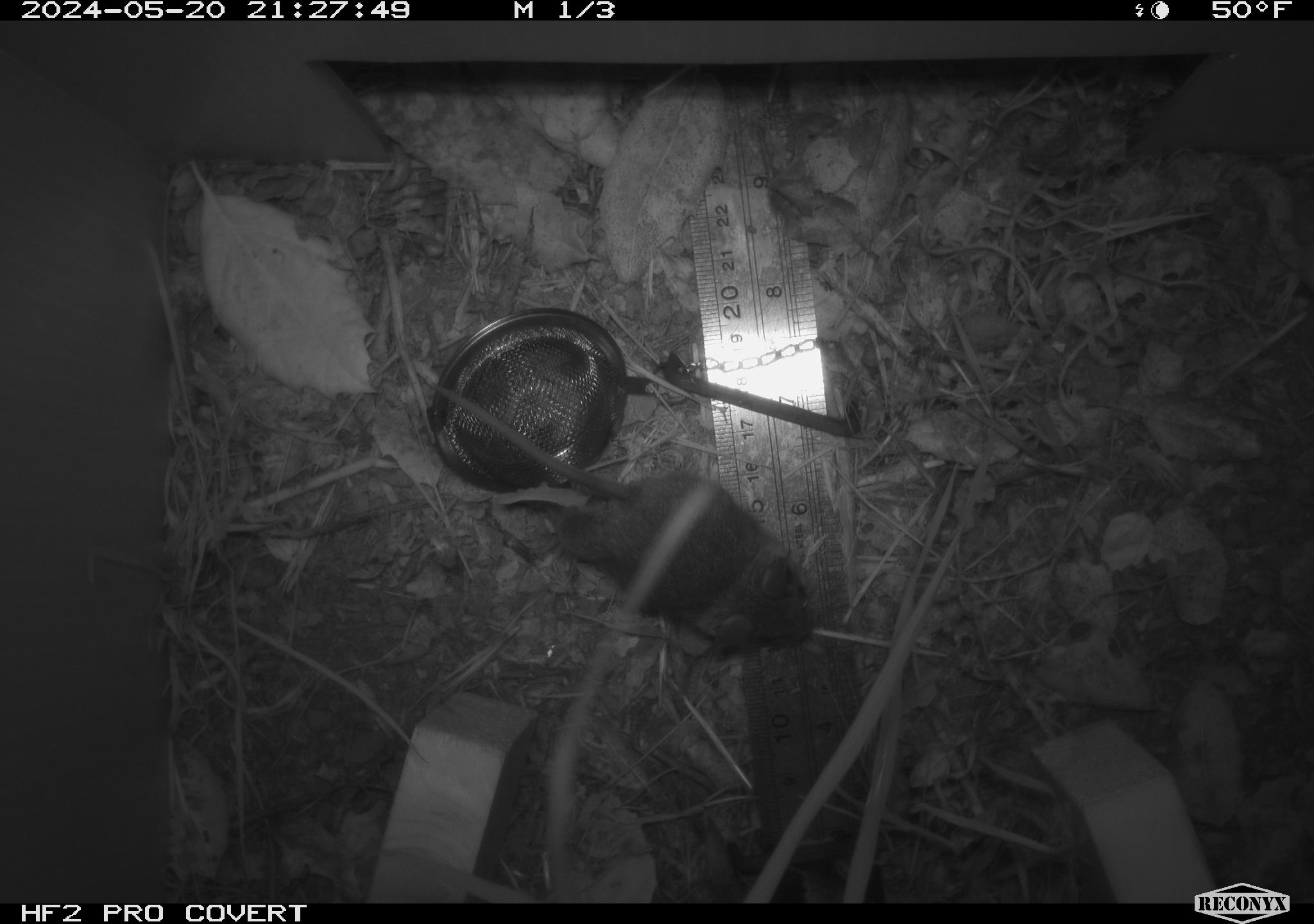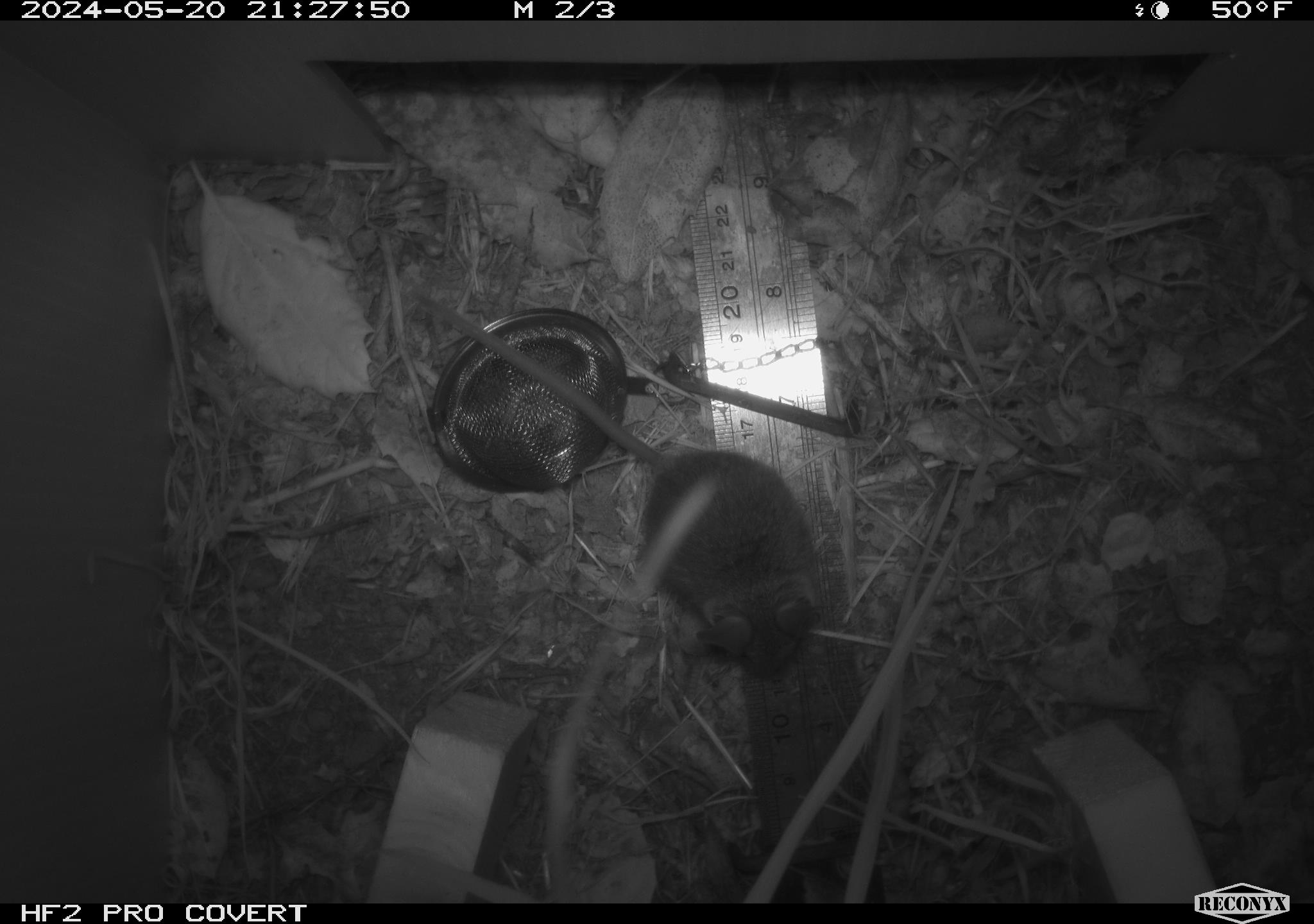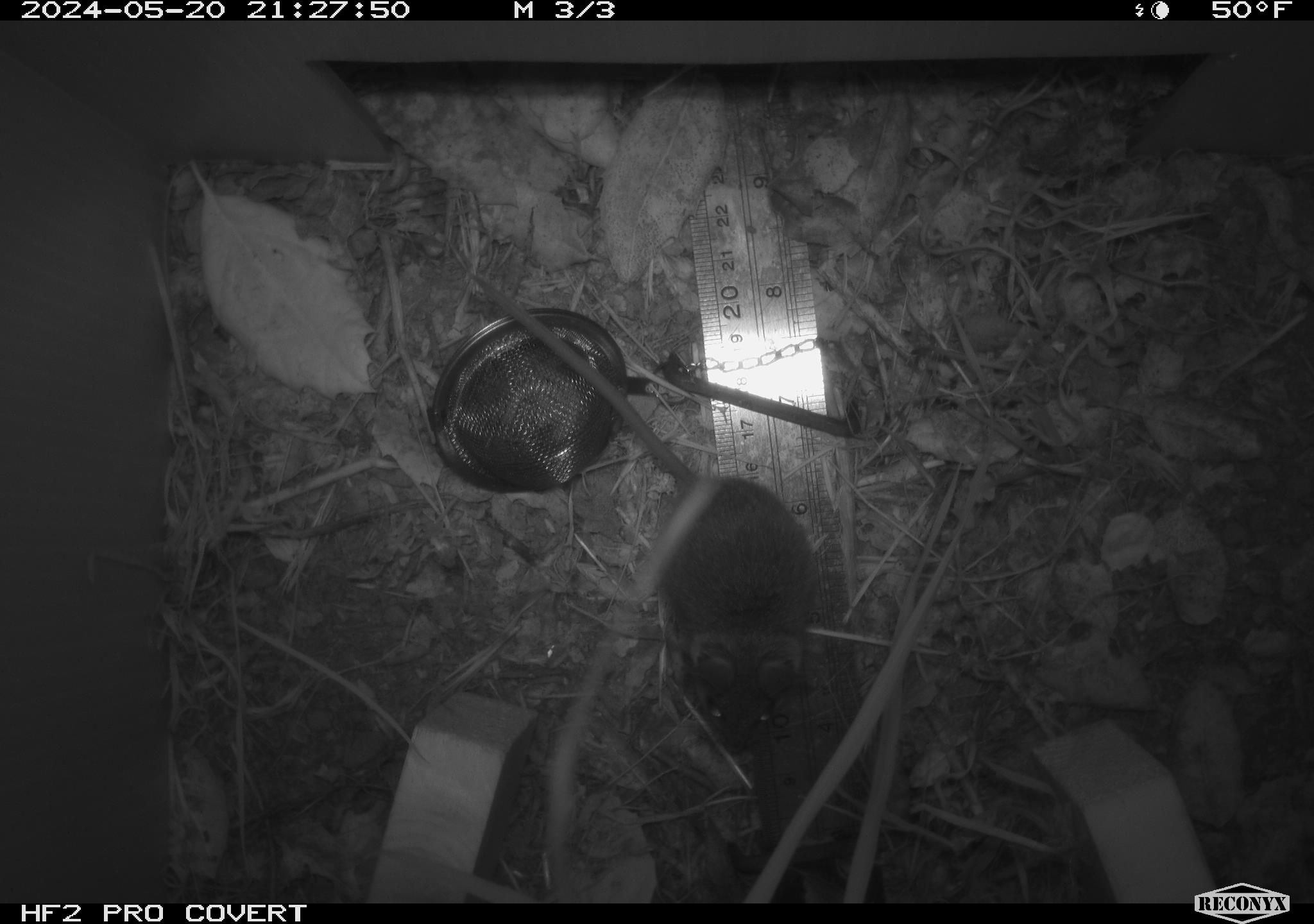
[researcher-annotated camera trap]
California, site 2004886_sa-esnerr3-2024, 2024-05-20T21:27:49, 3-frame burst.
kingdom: Animalia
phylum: Chordata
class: Mammalia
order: Rodentia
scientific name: Rodentia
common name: rodent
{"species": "rodent (Rodentia)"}